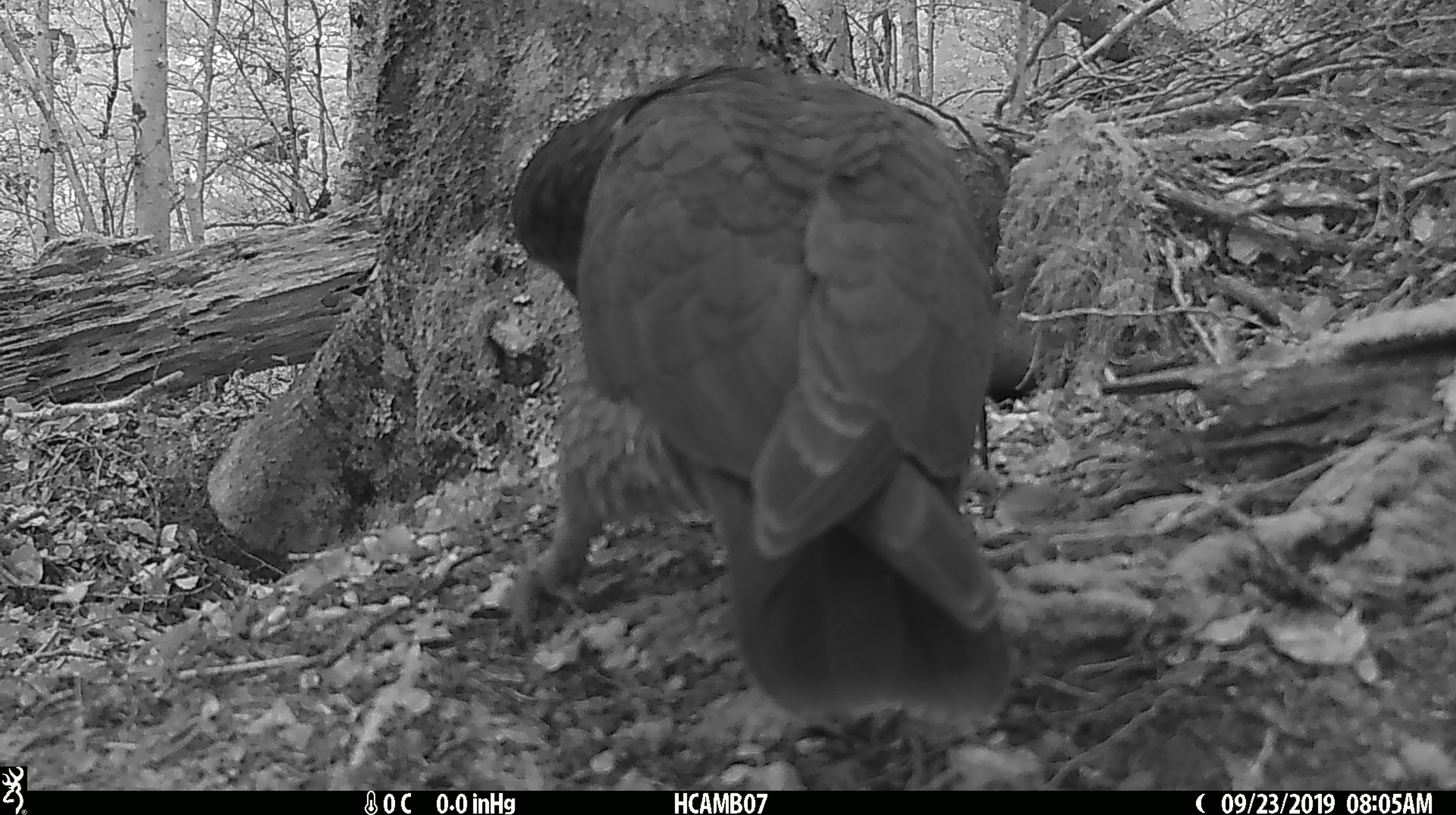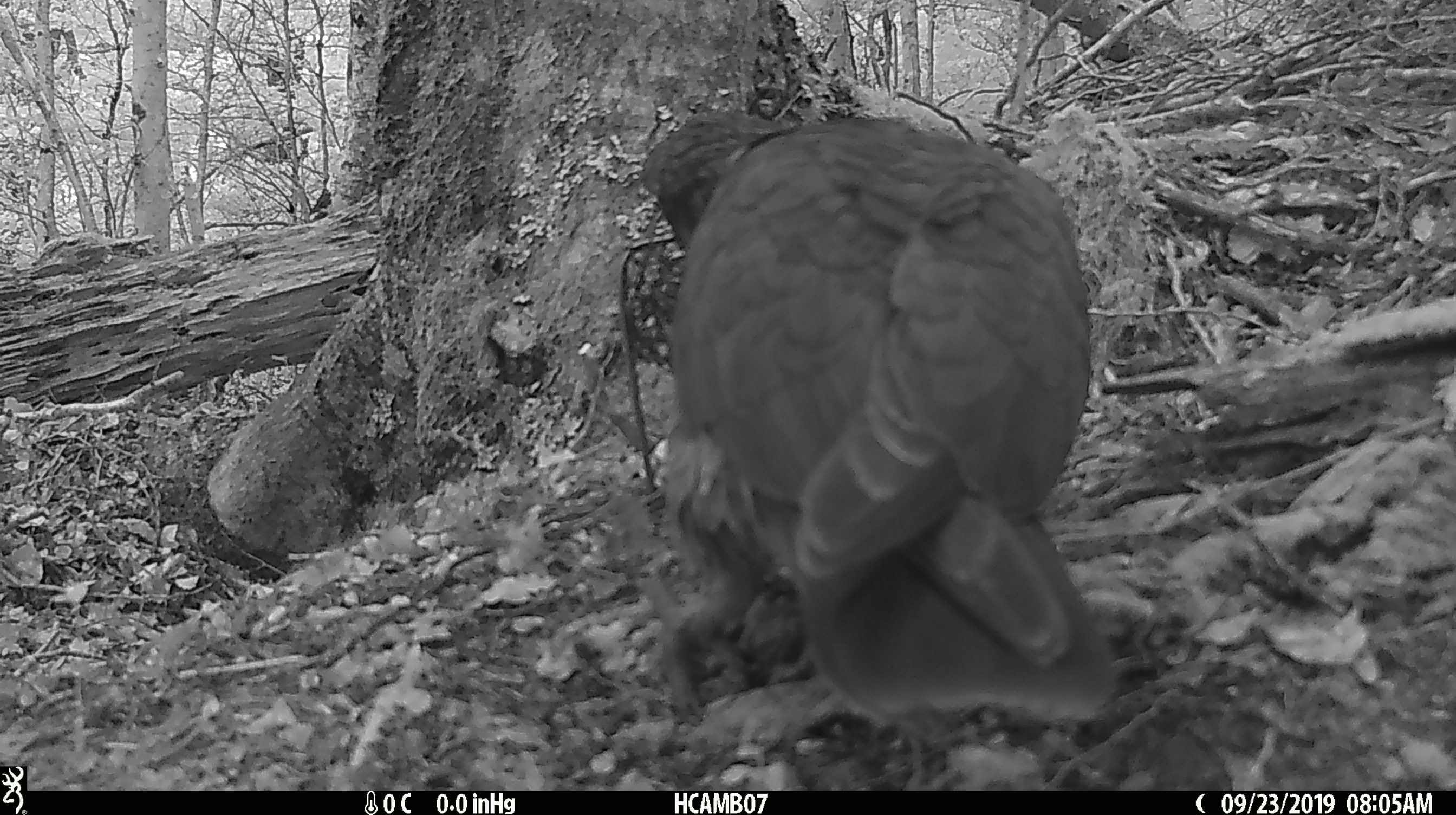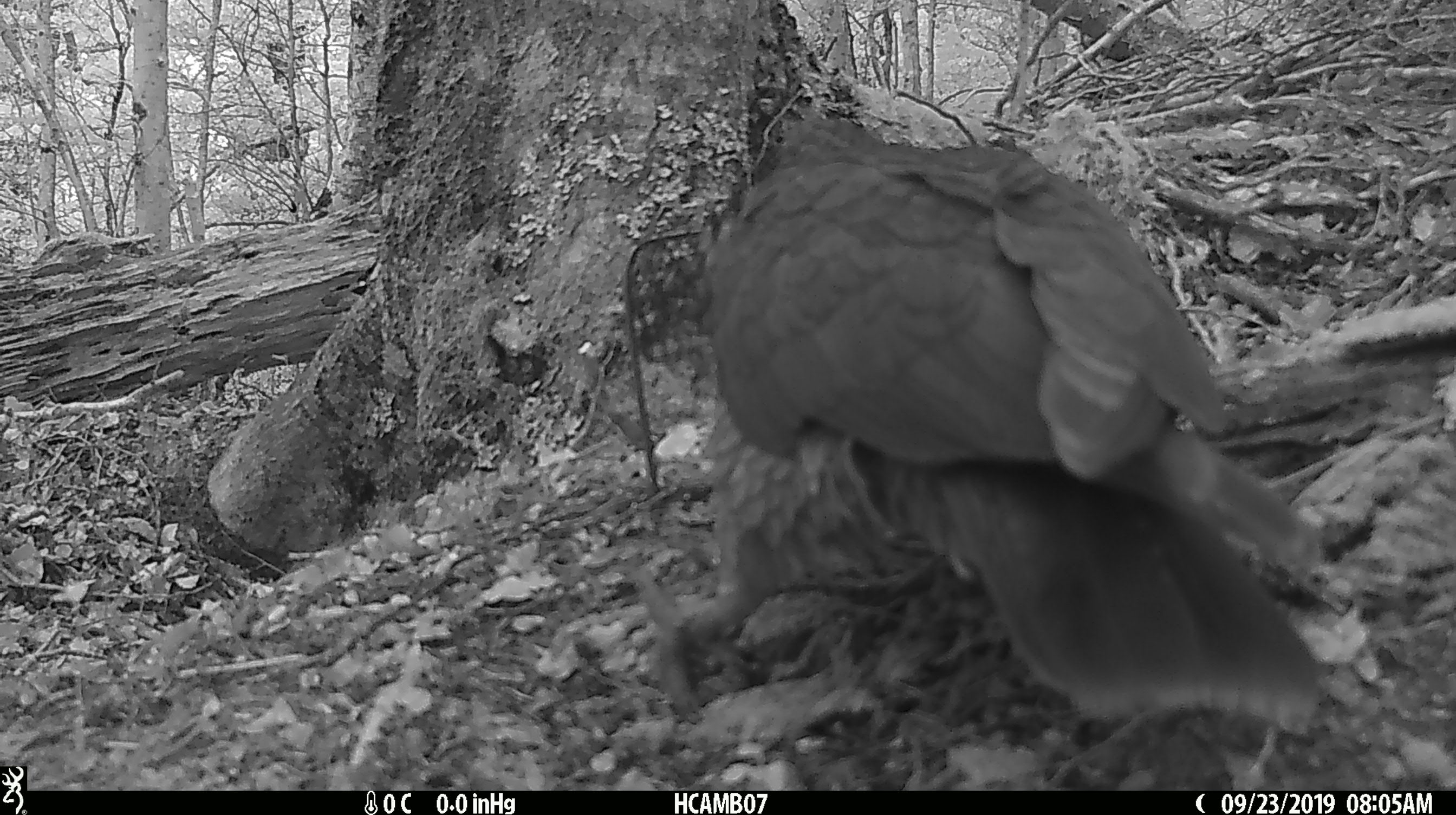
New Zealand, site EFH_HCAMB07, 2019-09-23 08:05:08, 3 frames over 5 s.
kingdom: Animalia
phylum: Chordata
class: Aves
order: Psittaciformes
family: Strigopidae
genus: Nestor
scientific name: Nestor notabilis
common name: kea